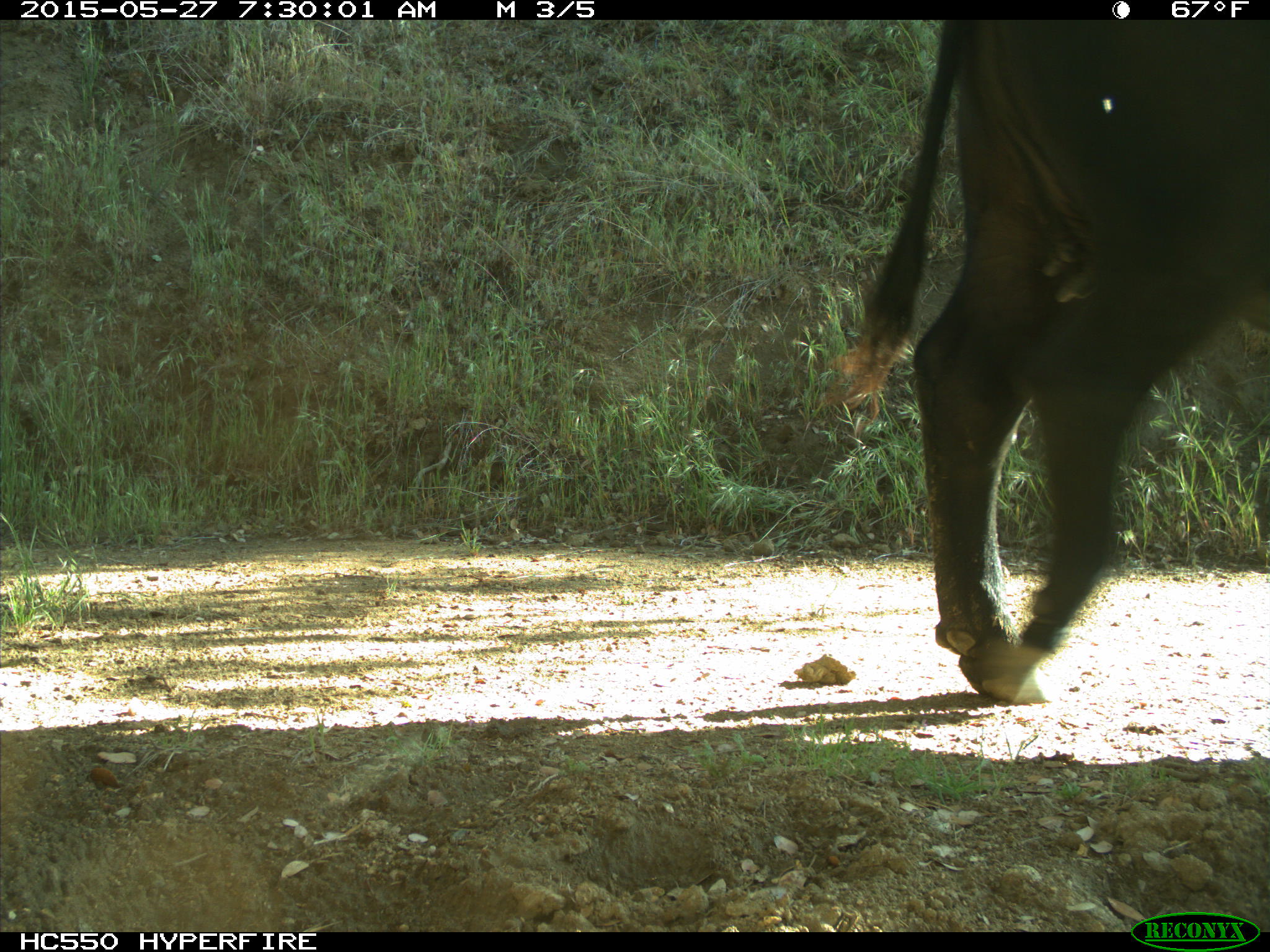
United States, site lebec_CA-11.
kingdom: Animalia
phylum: Chordata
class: Mammalia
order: Artiodactyla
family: Bovidae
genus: Bos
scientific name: Bos taurus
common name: domestic cow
Bos taurus (domestic cow).